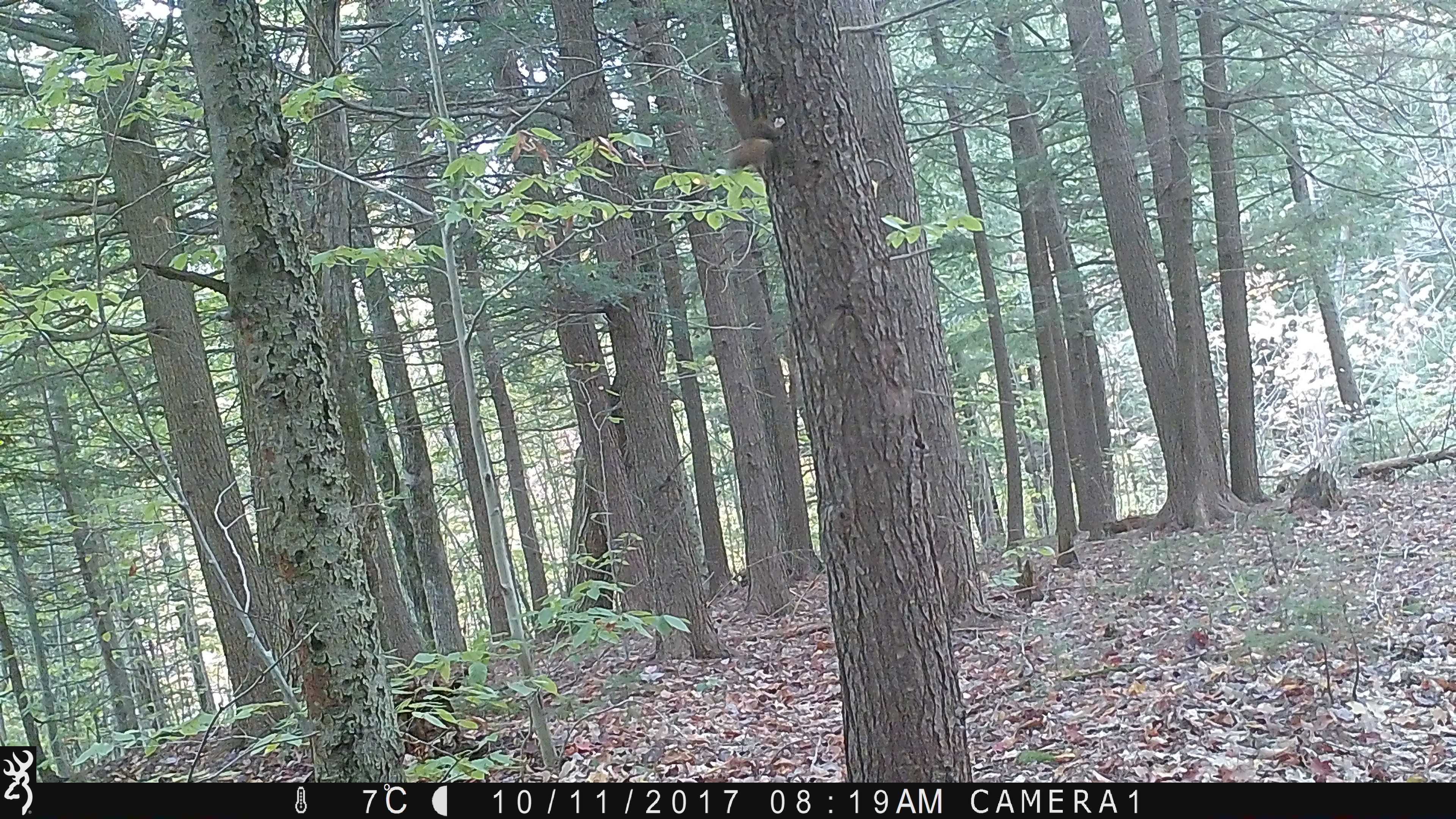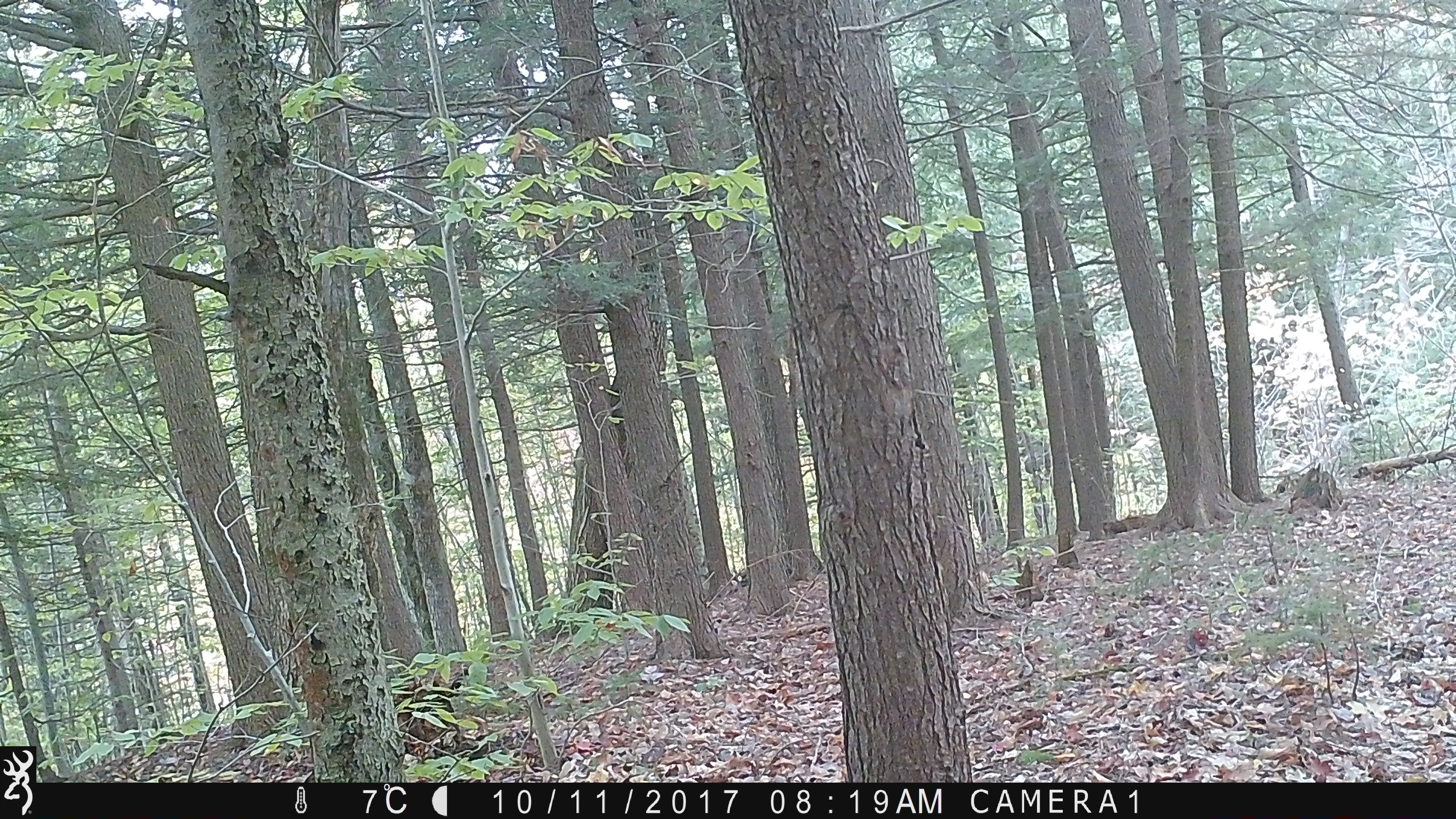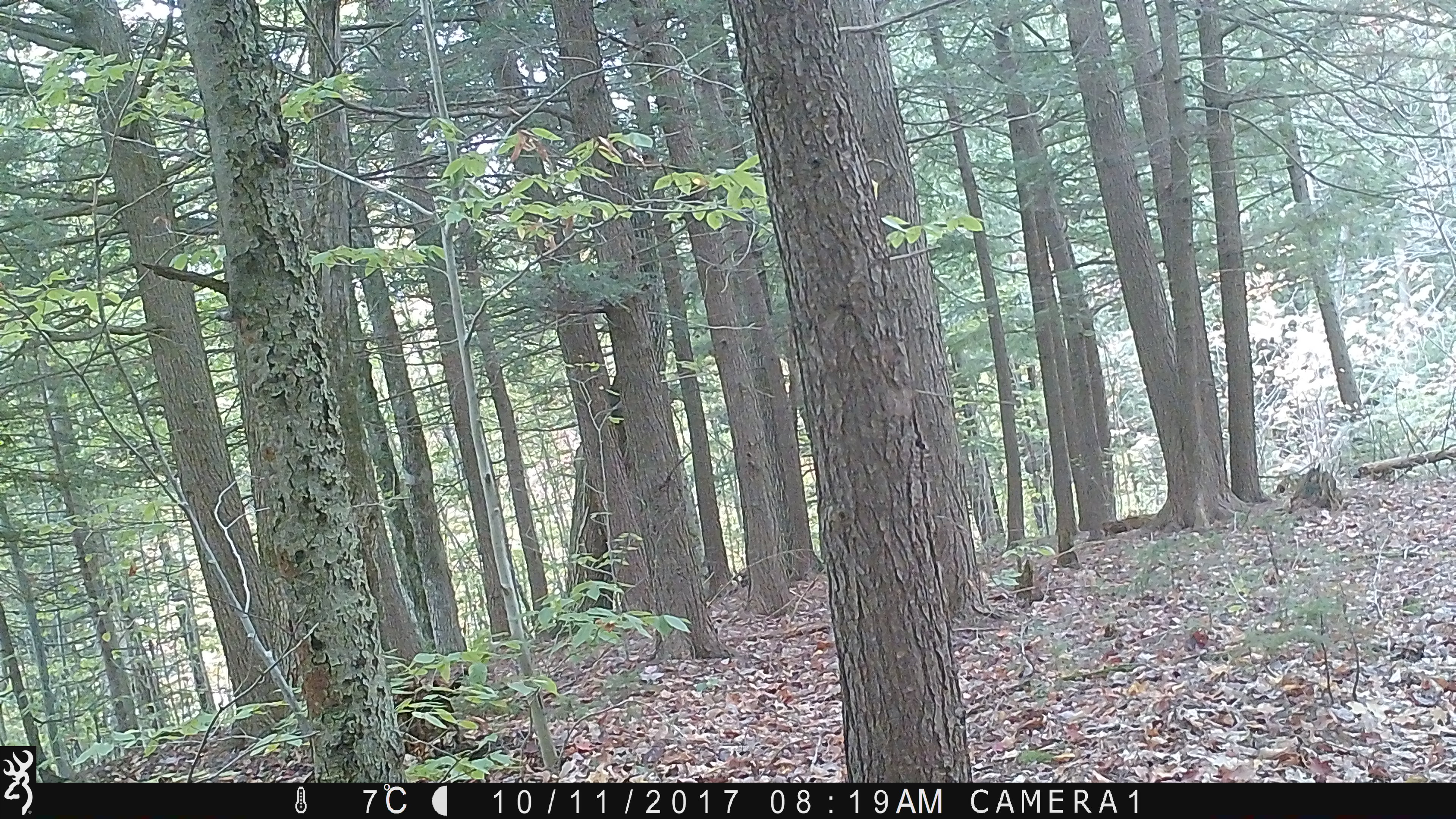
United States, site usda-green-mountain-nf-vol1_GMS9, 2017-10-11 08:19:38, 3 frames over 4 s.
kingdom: Animalia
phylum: Chordata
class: Mammalia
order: Rodentia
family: Sciuridae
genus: Tamiasciurus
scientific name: Tamiasciurus hudsonicus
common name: red squirrel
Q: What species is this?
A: Red squirrel (Tamiasciurus hudsonicus).